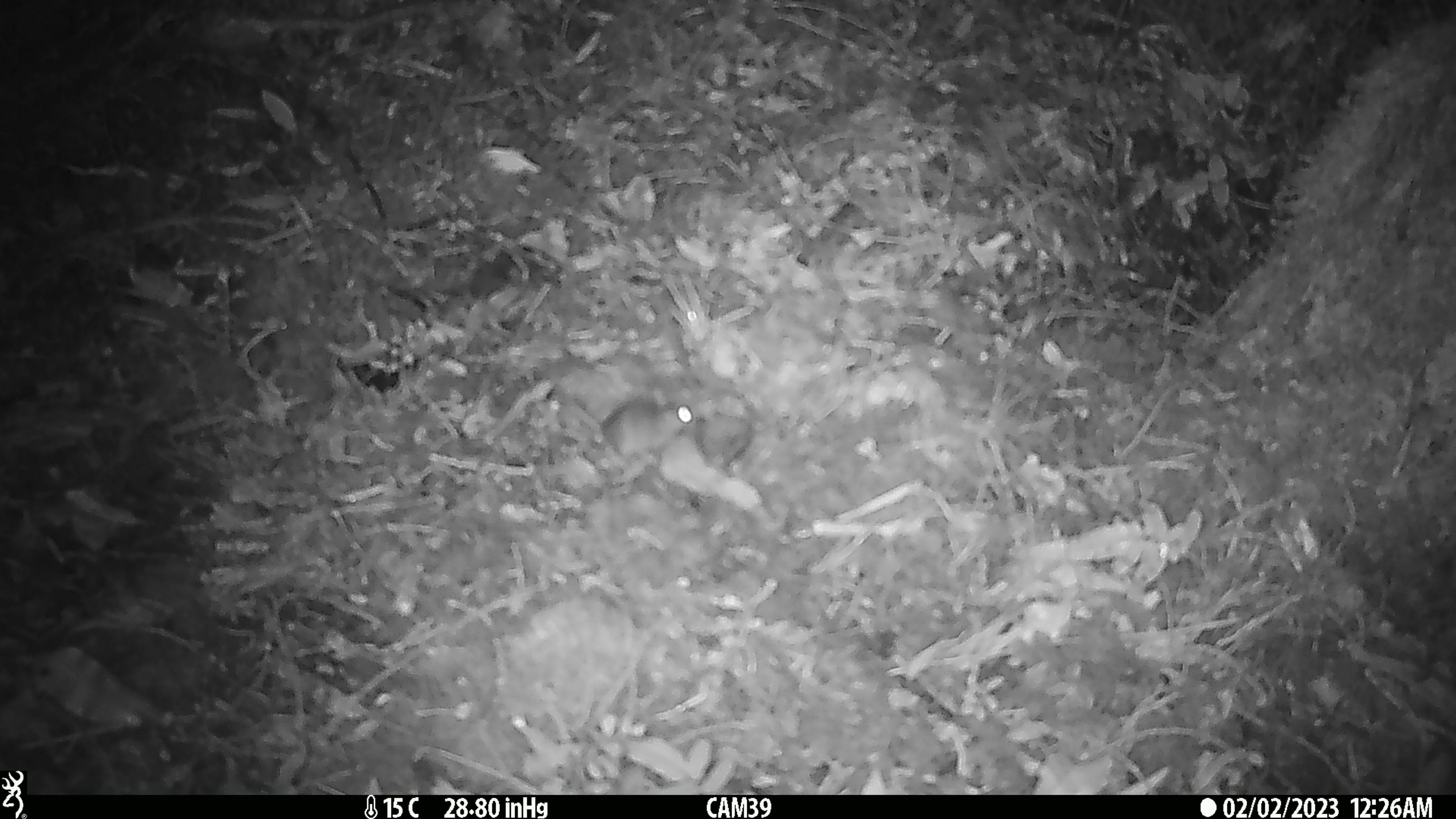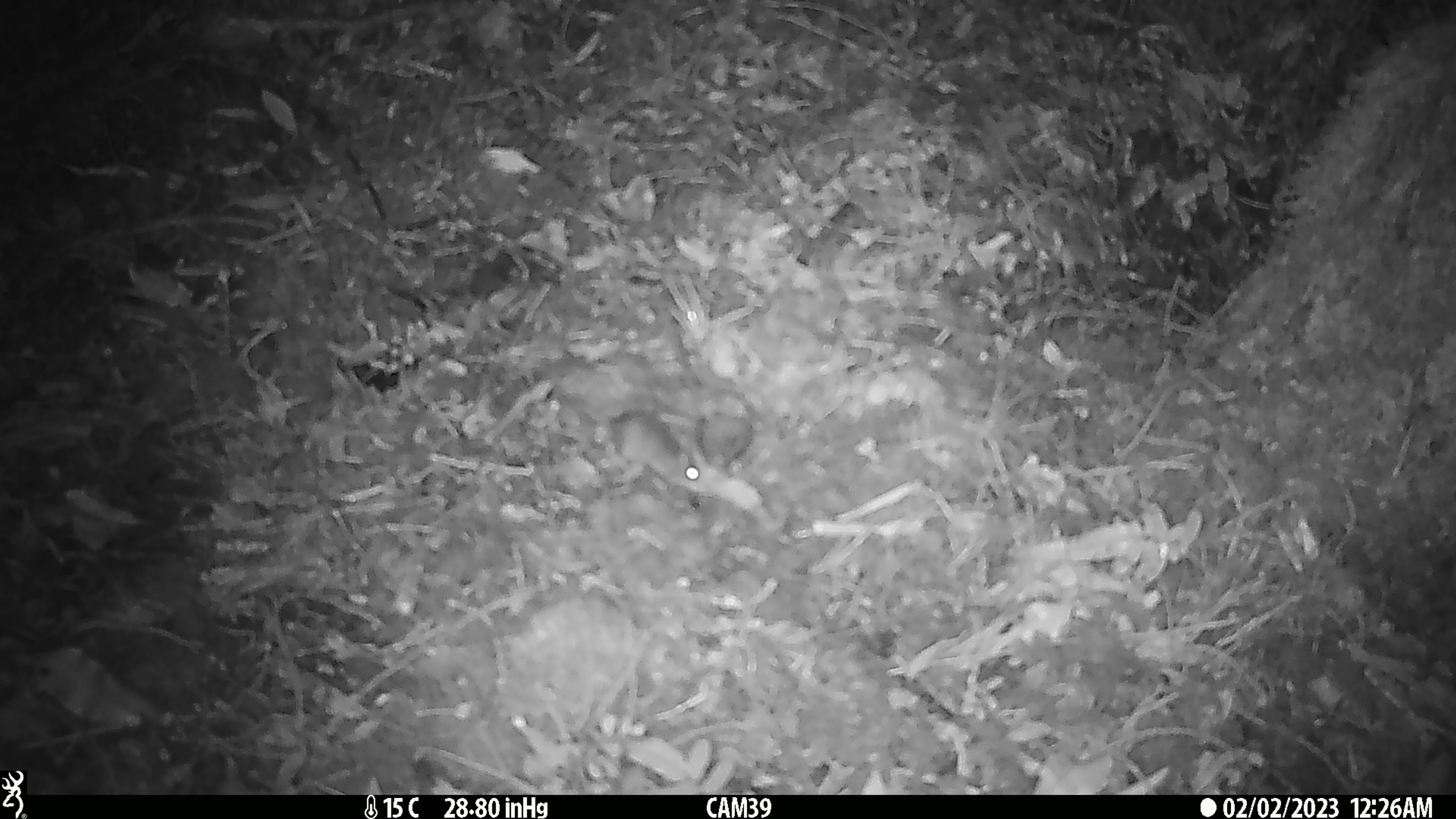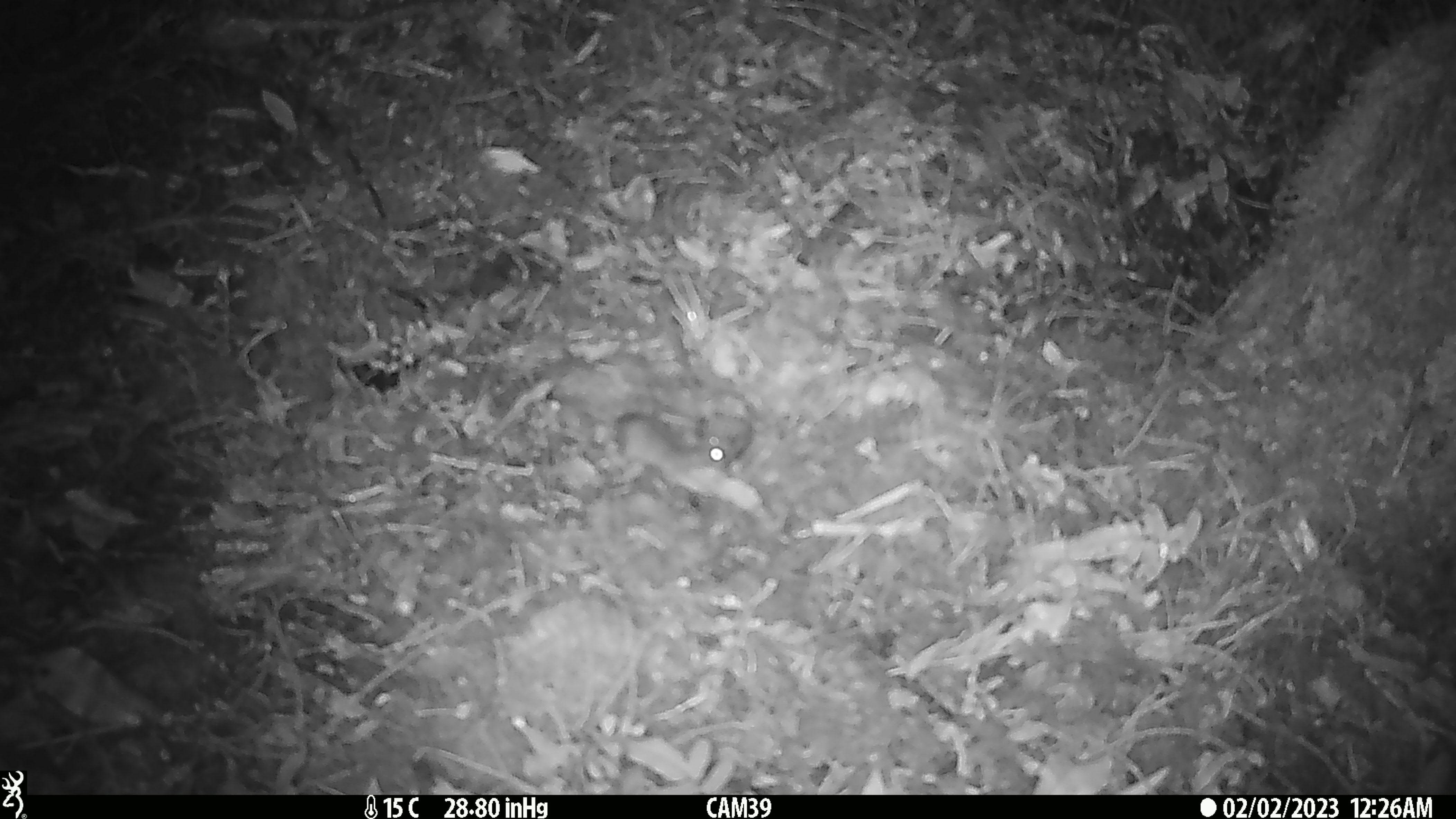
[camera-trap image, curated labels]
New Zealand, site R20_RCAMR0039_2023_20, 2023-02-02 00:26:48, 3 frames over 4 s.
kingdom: Animalia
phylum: Chordata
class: Mammalia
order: Rodentia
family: Muridae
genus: Mus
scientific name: Mus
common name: mouse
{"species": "mouse (Mus)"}